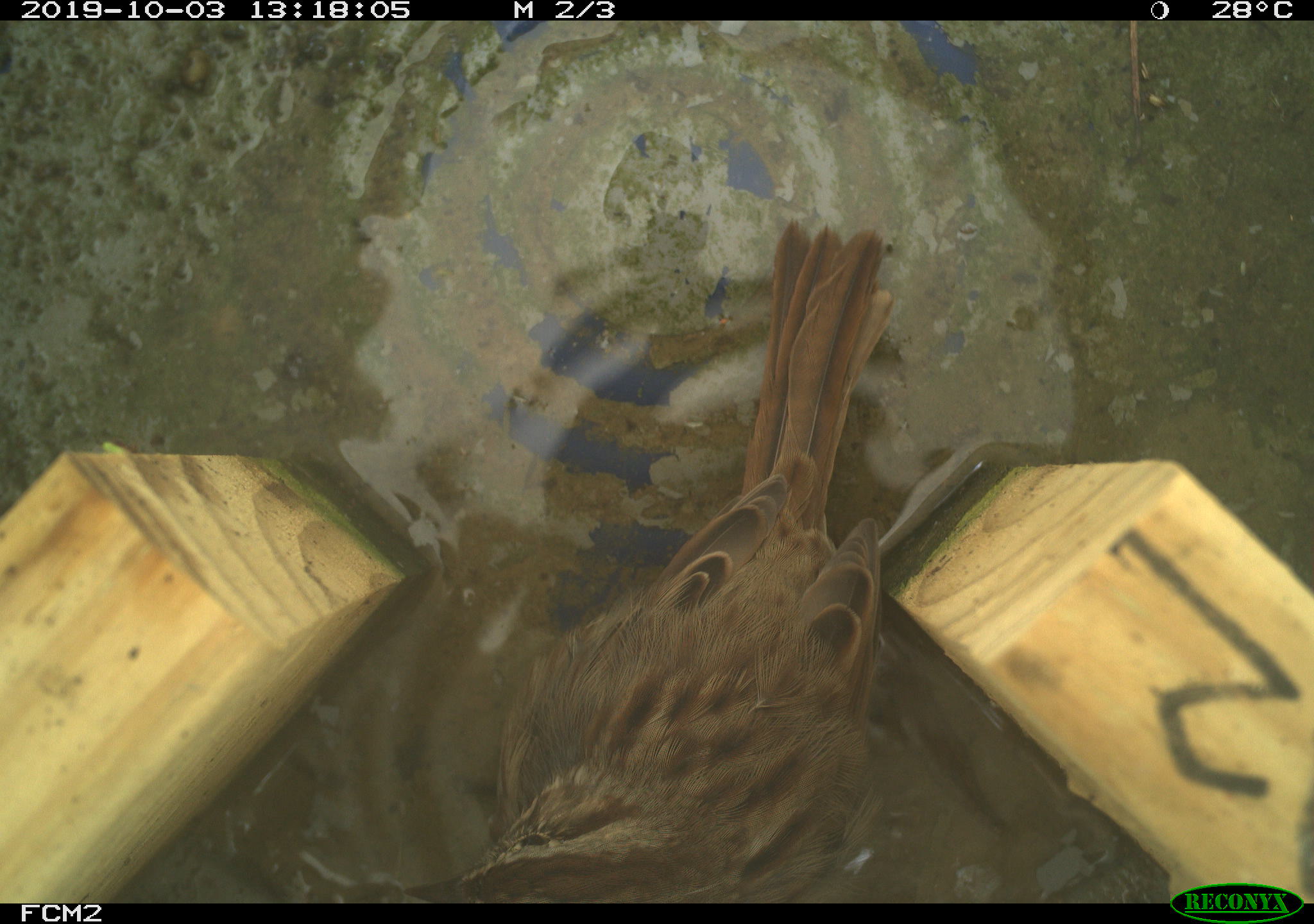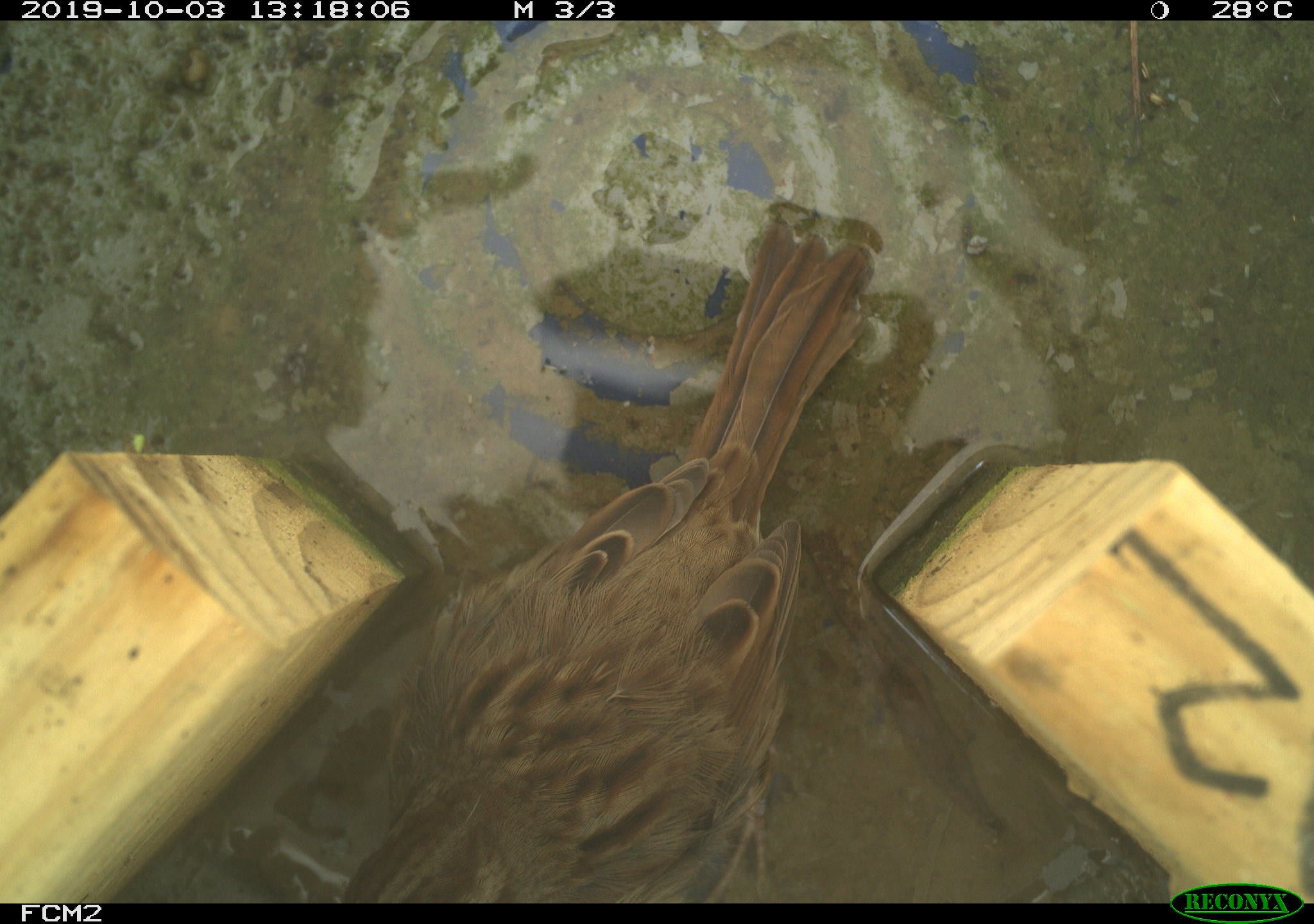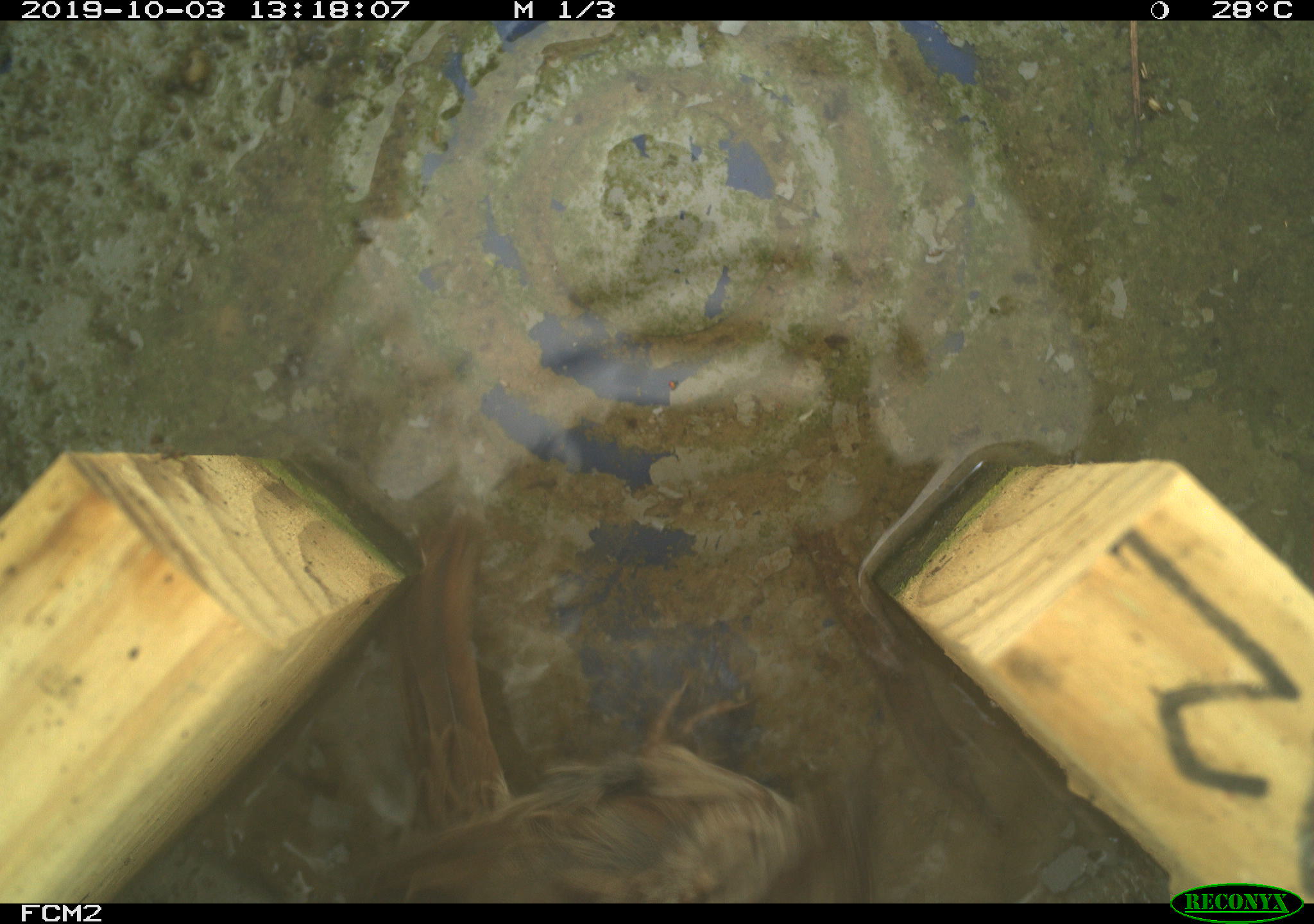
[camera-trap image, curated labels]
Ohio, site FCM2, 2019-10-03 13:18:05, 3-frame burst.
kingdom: Animalia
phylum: Chordata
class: Aves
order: Passeriformes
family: Passerellidae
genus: Melospiza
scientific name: Melospiza melodia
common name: song sparrow